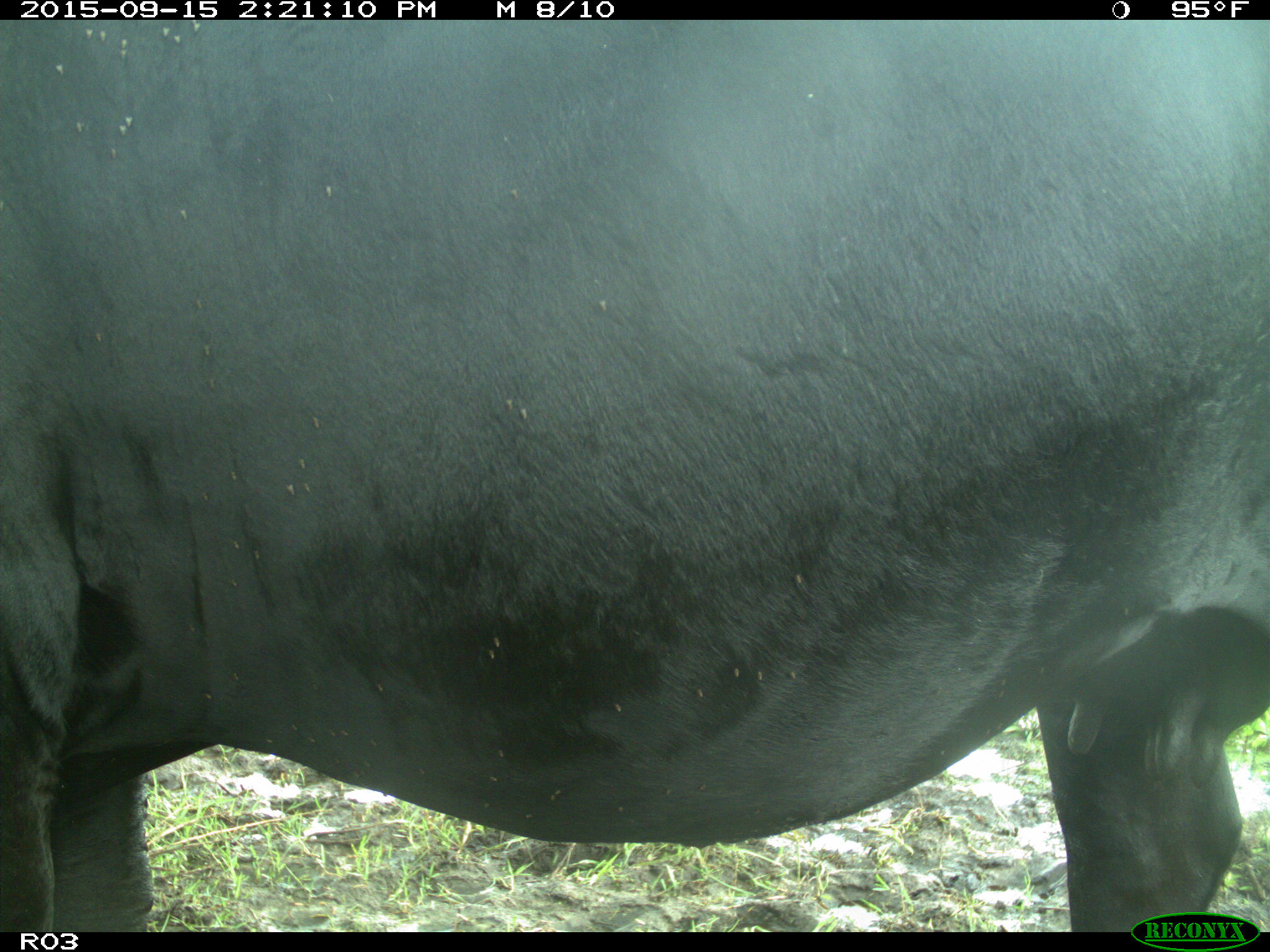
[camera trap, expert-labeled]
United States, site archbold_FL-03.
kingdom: Animalia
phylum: Chordata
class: Mammalia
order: Artiodactyla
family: Bovidae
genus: Bos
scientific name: Bos taurus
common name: domestic cow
Bos taurus (domestic cow).